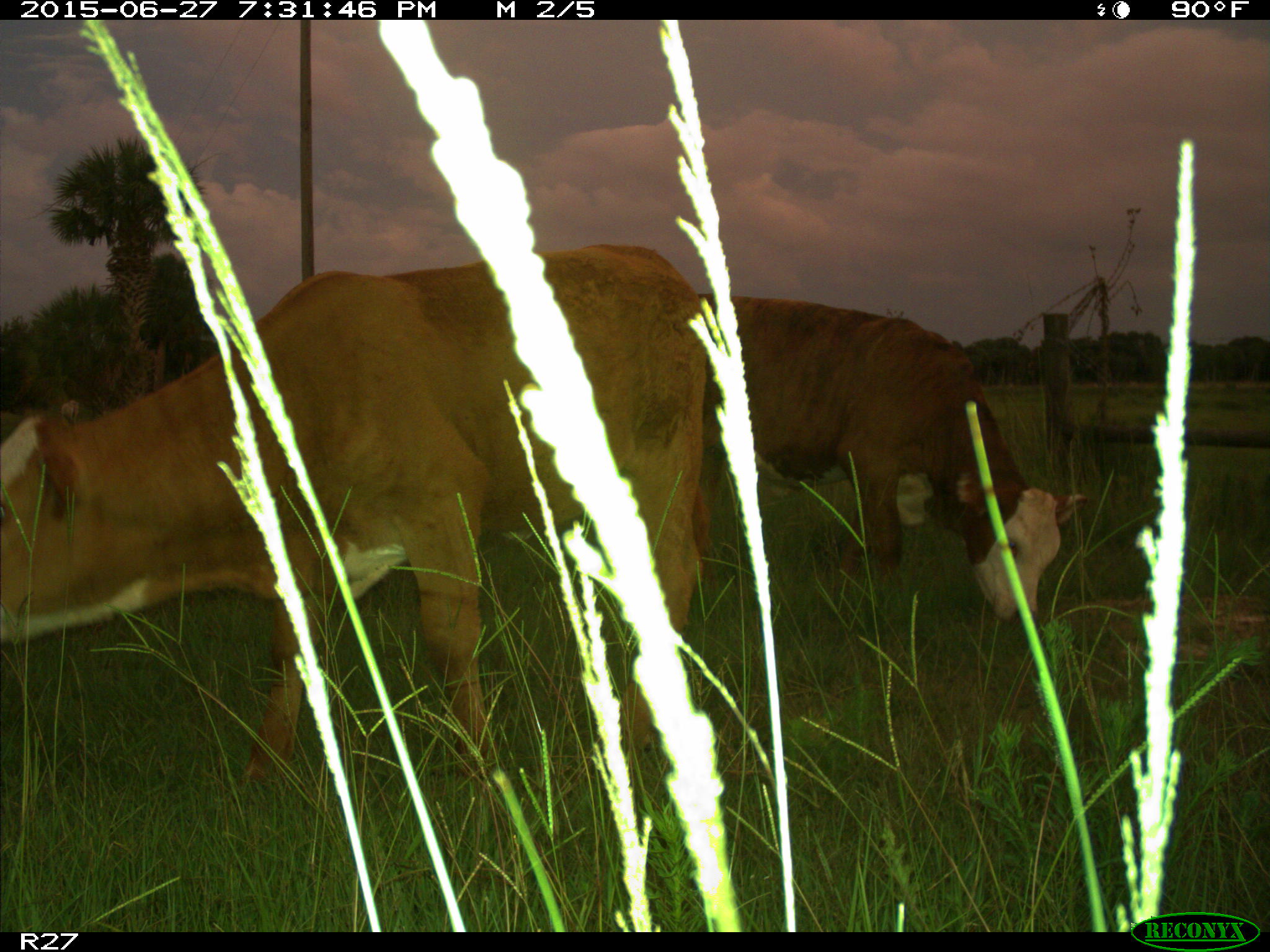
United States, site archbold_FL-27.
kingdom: Animalia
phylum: Chordata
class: Mammalia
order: Artiodactyla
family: Bovidae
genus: Bos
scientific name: Bos taurus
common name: domestic cow